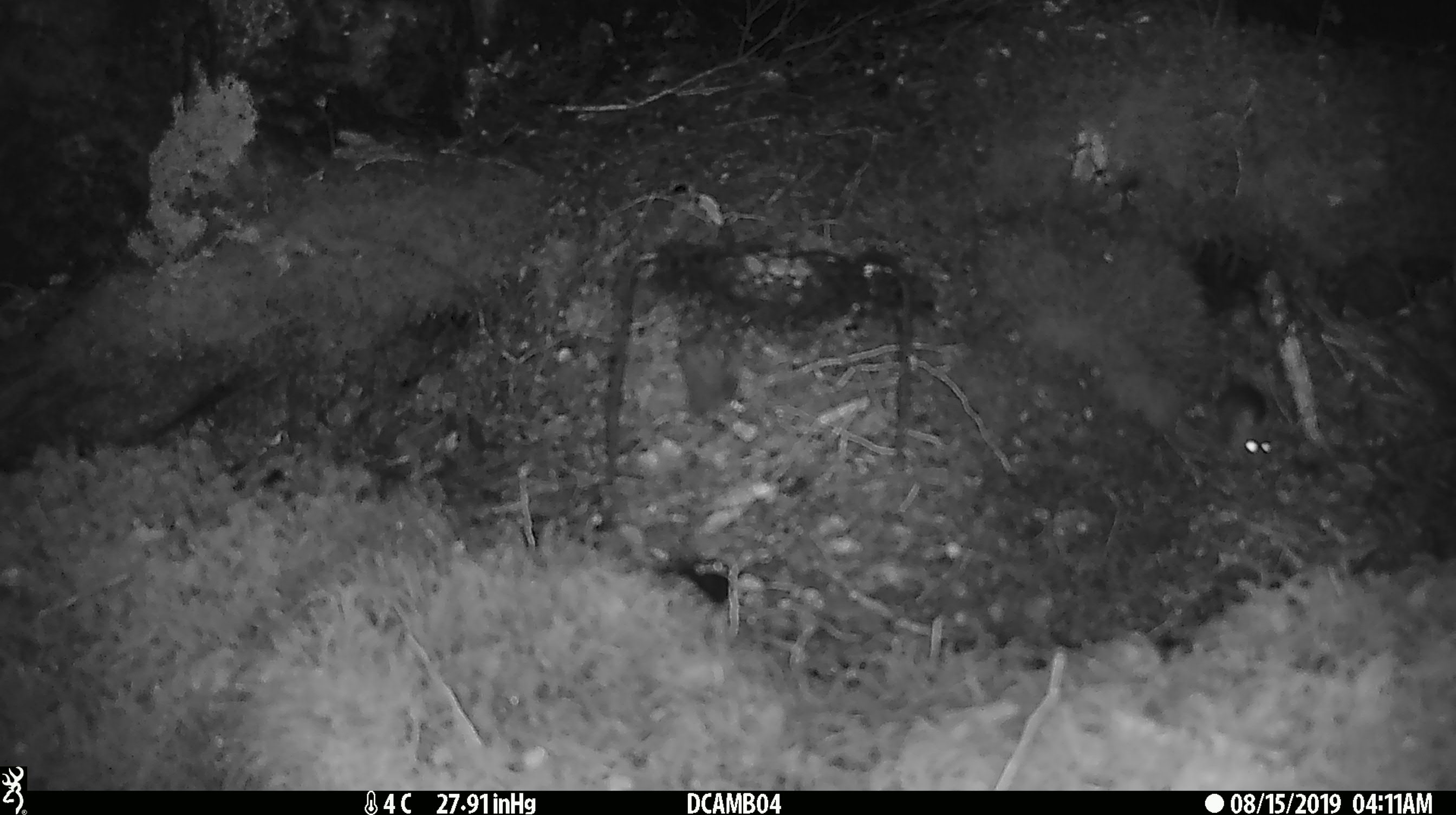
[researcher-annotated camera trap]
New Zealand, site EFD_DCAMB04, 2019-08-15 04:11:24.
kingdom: Animalia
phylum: Chordata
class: Mammalia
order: Rodentia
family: Muridae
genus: Mus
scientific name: Mus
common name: mouse